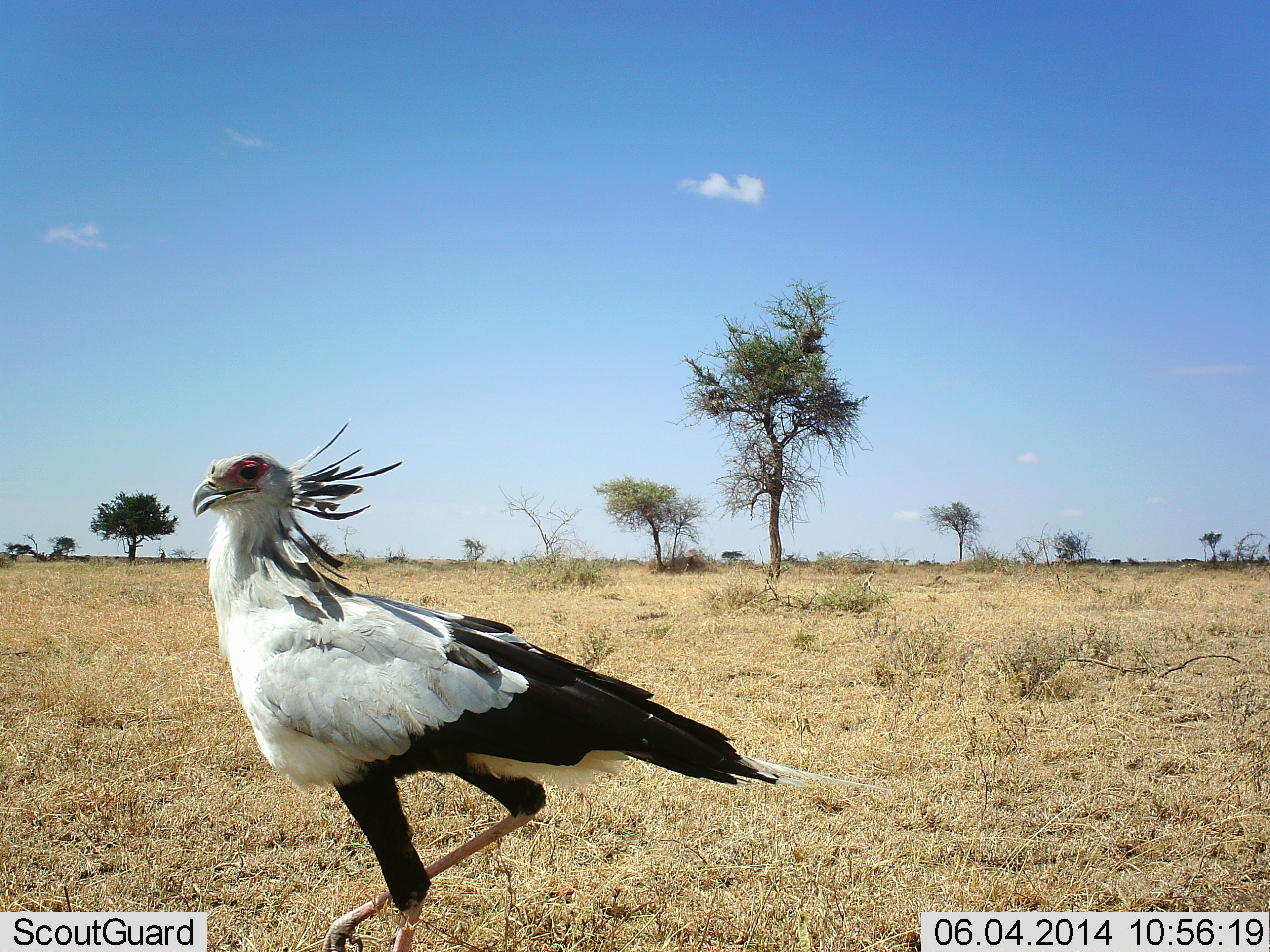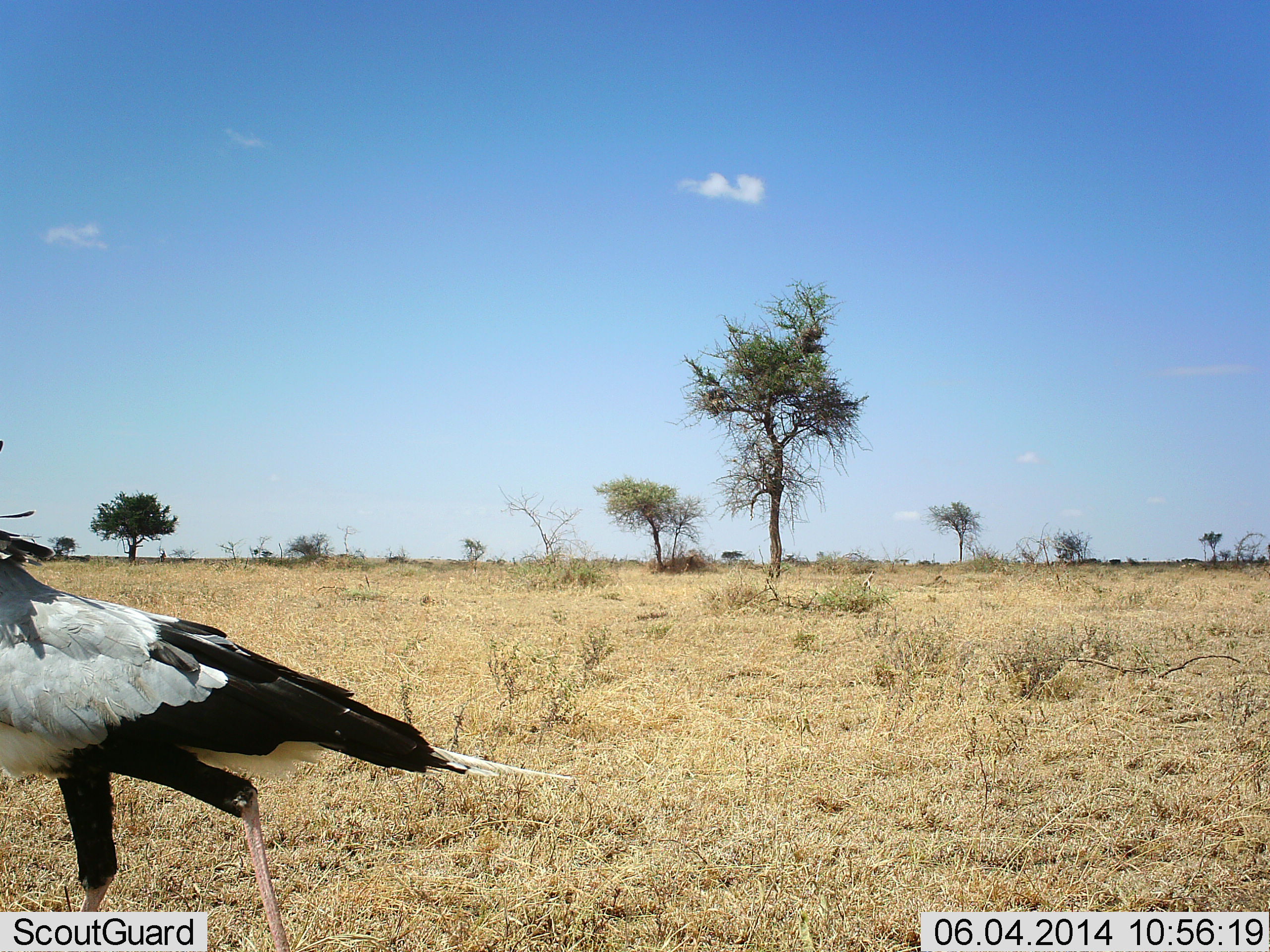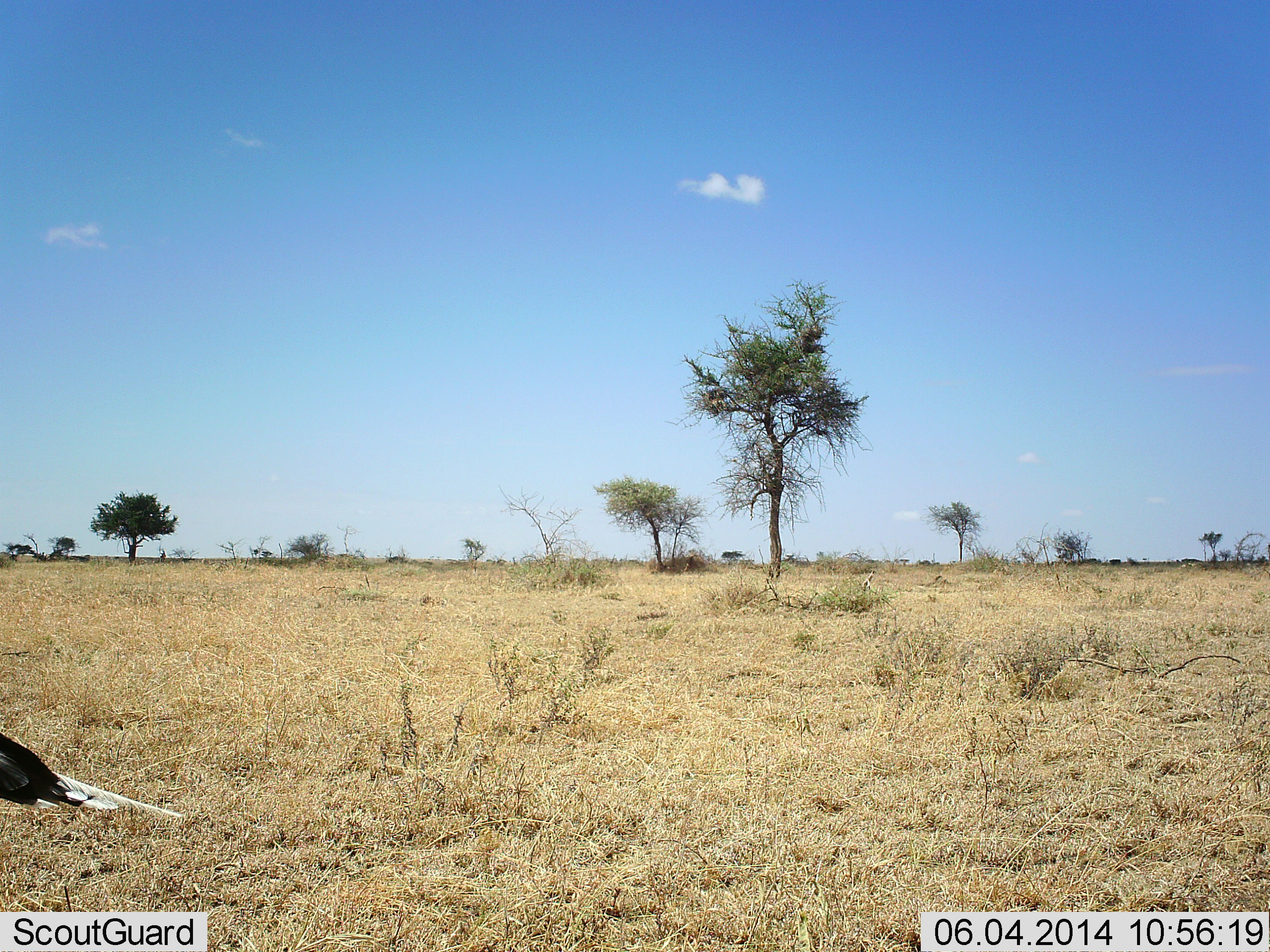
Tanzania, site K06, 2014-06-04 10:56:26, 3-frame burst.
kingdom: Animalia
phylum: Chordata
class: Aves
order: Accipitriformes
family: Sagittariidae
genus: Sagittarius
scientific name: Sagittarius serpentarius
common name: secretary bird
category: secretarybird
Secretarybird (secretary bird) (Sagittarius serpentarius), count 1. Behavior (volunteer vote fractions): standing 3%, resting 0%, moving 97%, interacting 2%. Young present (vote fraction): 0%. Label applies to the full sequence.